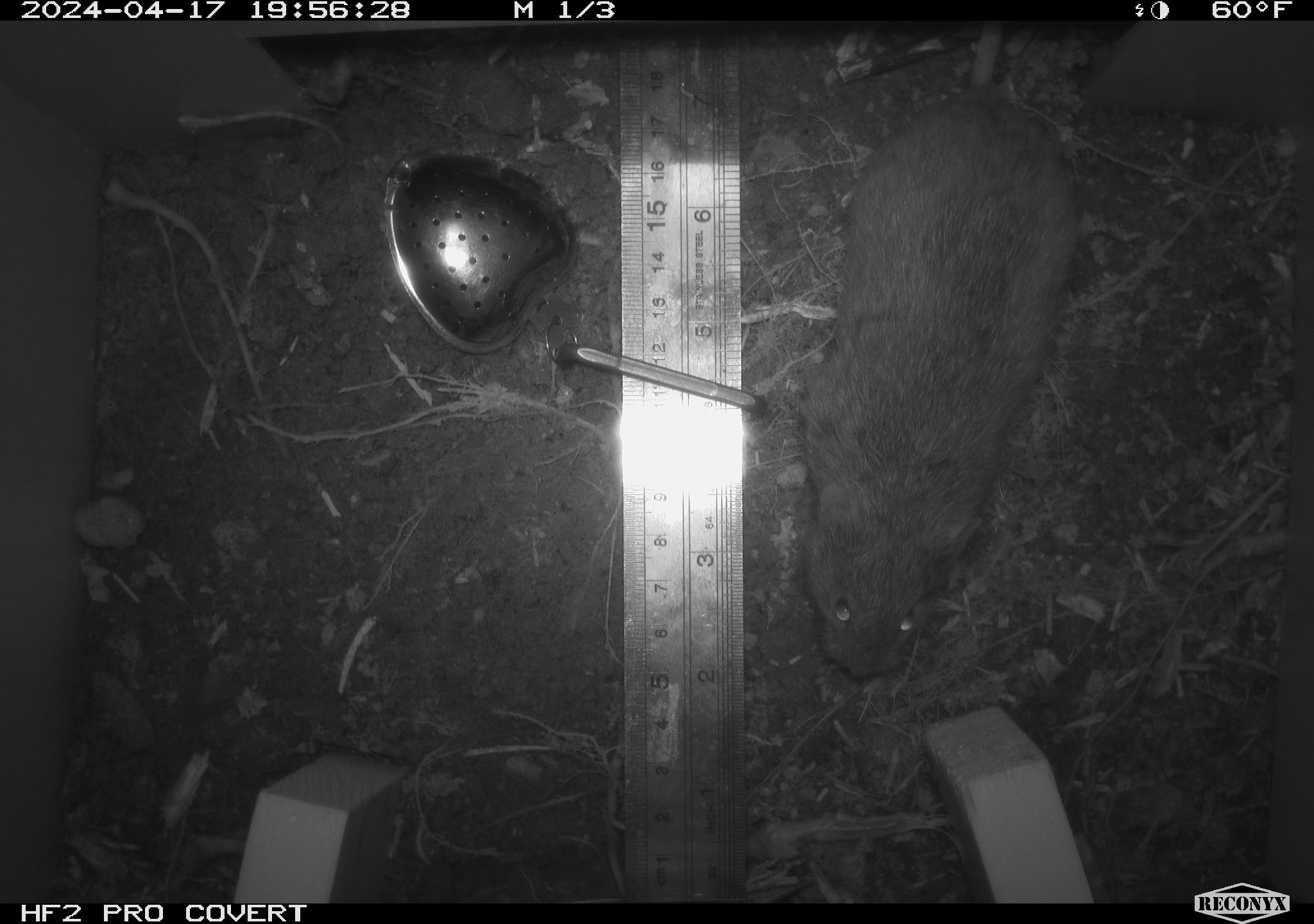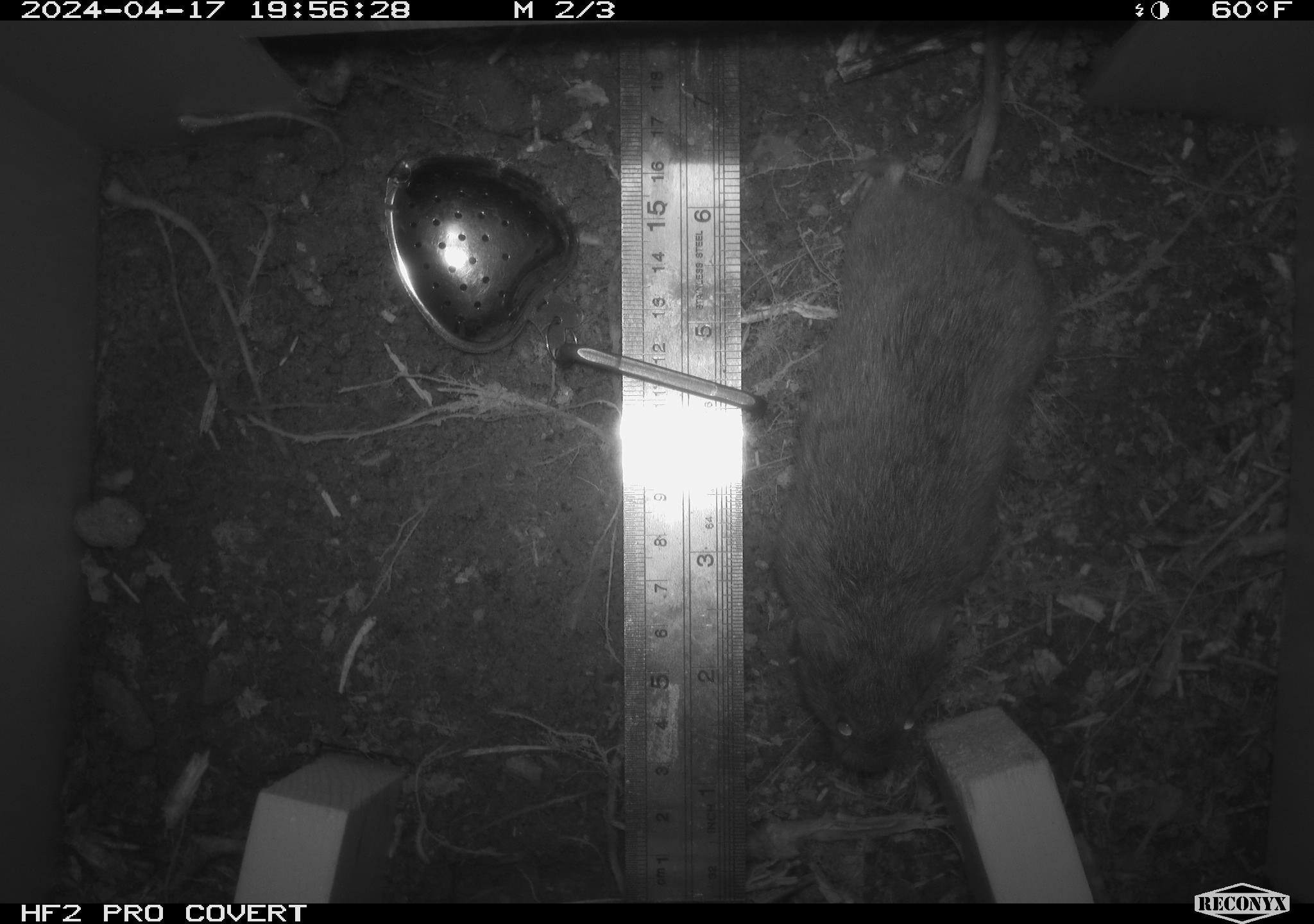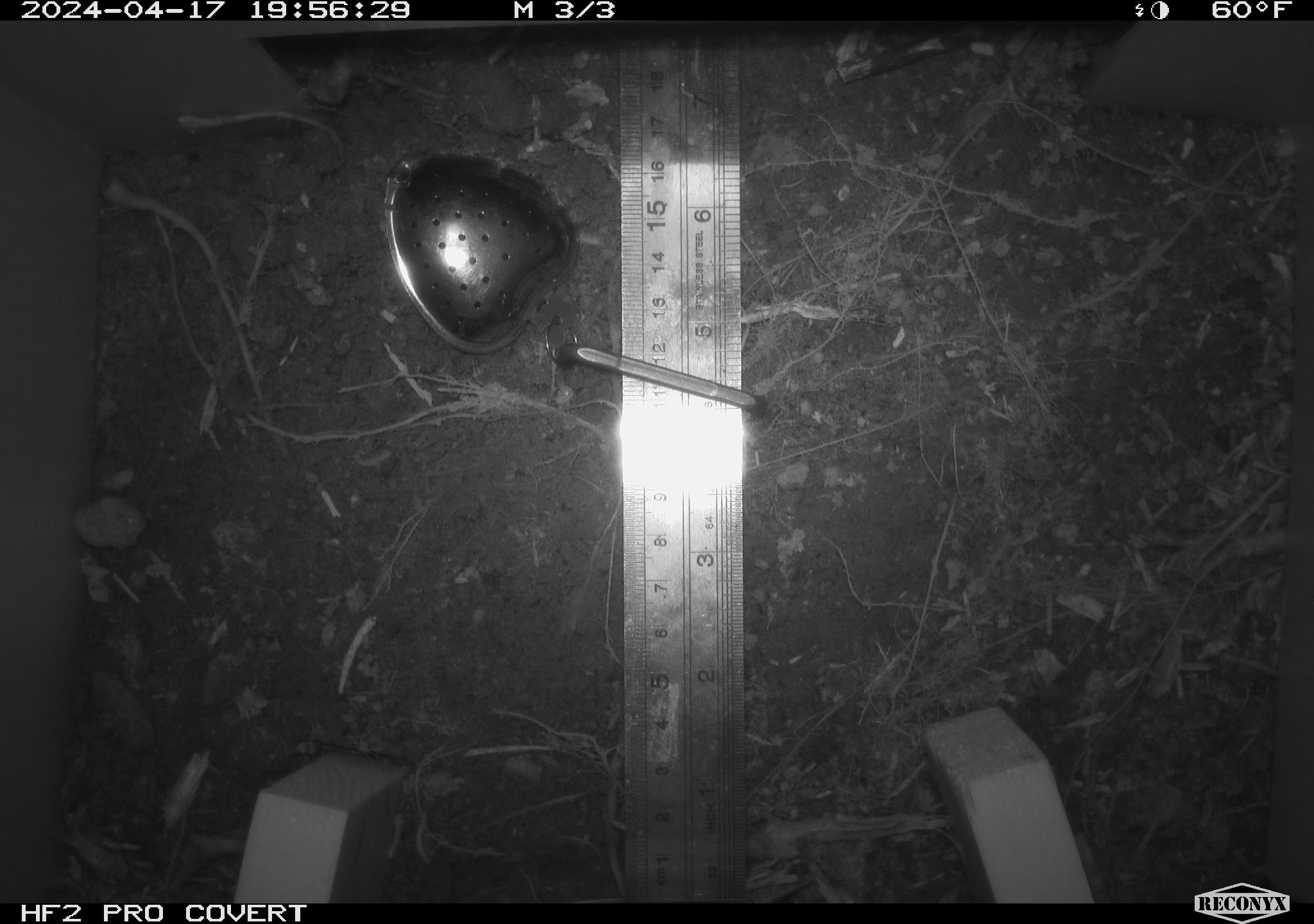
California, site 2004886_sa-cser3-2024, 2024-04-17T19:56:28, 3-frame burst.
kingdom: Animalia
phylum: Chordata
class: Mammalia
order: Rodentia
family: Cricetidae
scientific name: Cricetidae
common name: hamsters, voles, lemmings, and allies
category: cricetidae family